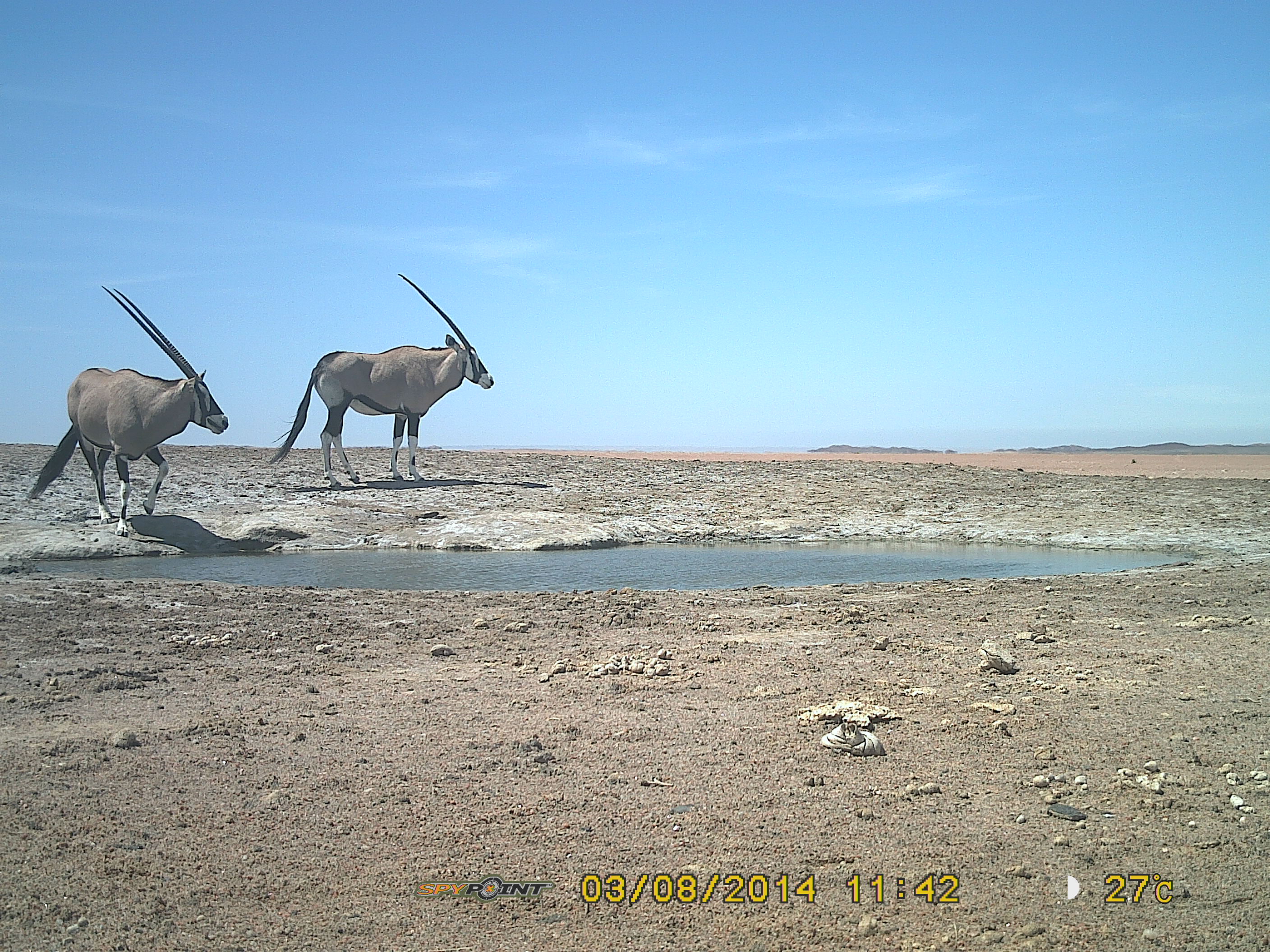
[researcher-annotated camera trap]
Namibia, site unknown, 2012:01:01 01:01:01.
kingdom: Animalia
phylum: Chordata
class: Mammalia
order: Artiodactyla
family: Bovidae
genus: Oryx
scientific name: Oryx gazella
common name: gemsbok